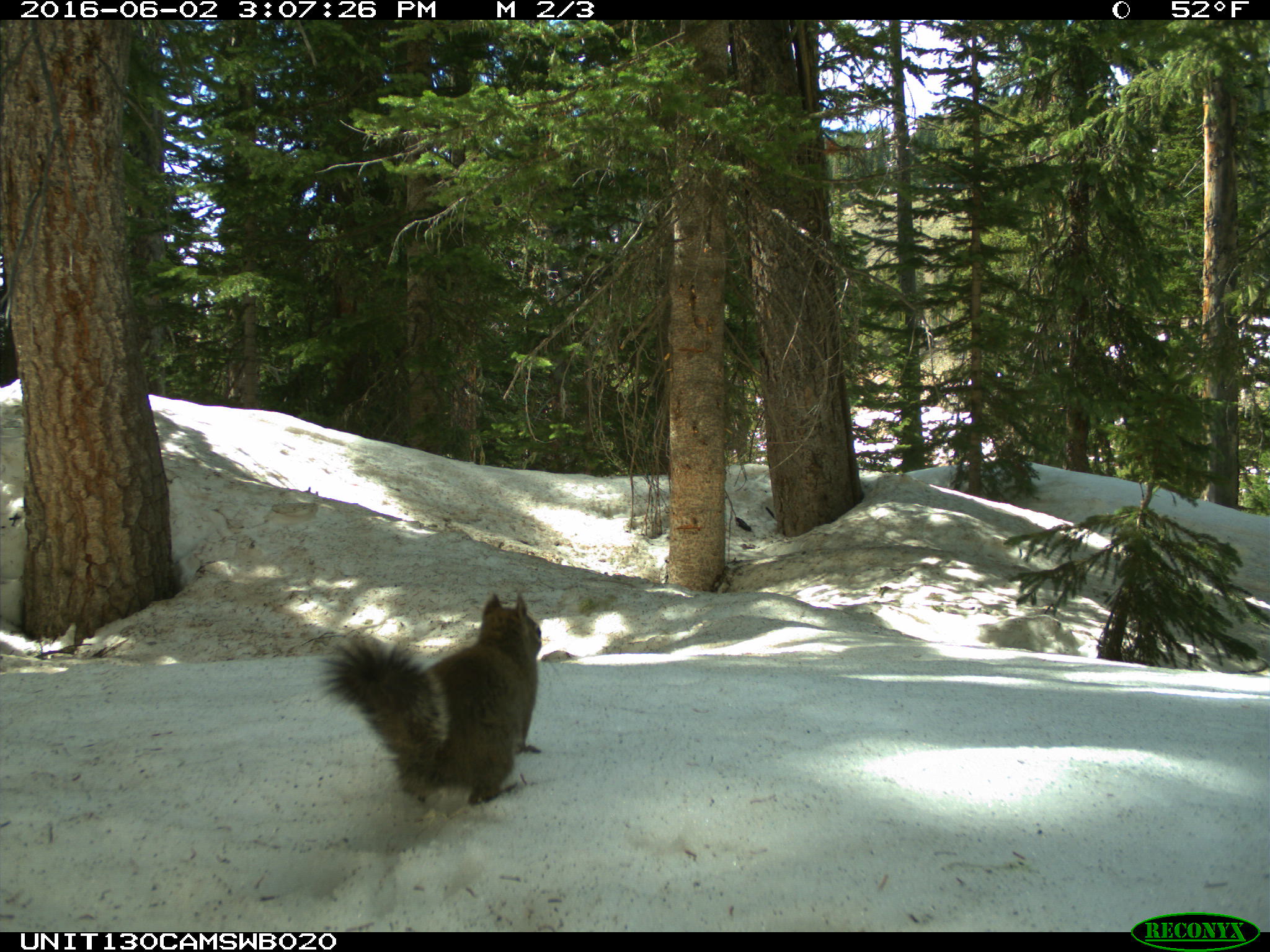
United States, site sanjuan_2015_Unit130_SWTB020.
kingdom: Animalia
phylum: Chordata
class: Mammalia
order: Rodentia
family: Sciuridae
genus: Tamiasciurus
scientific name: Tamiasciurus hudsonicus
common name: american red squirrel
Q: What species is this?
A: Tamiasciurus hudsonicus (american red squirrel).